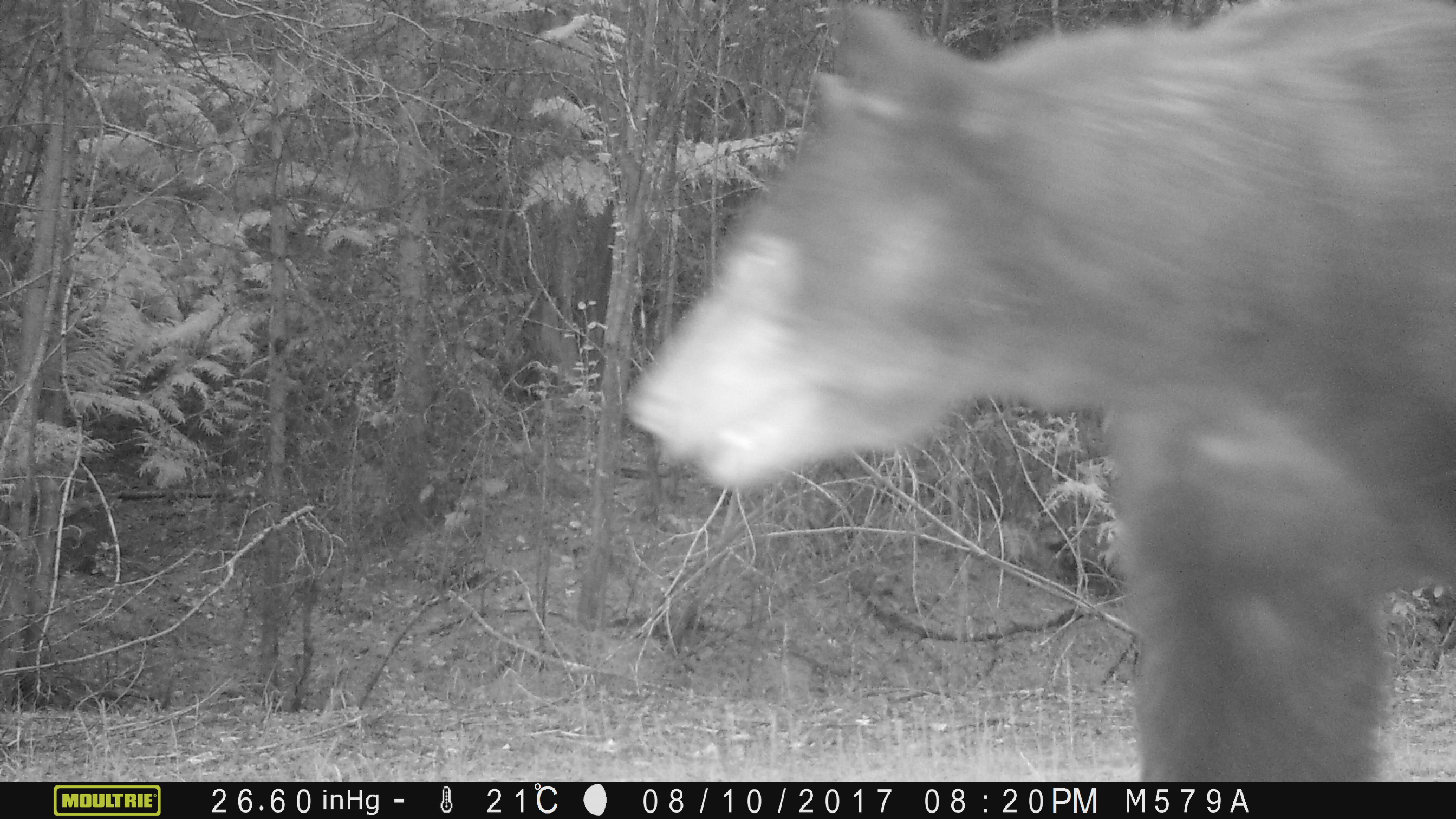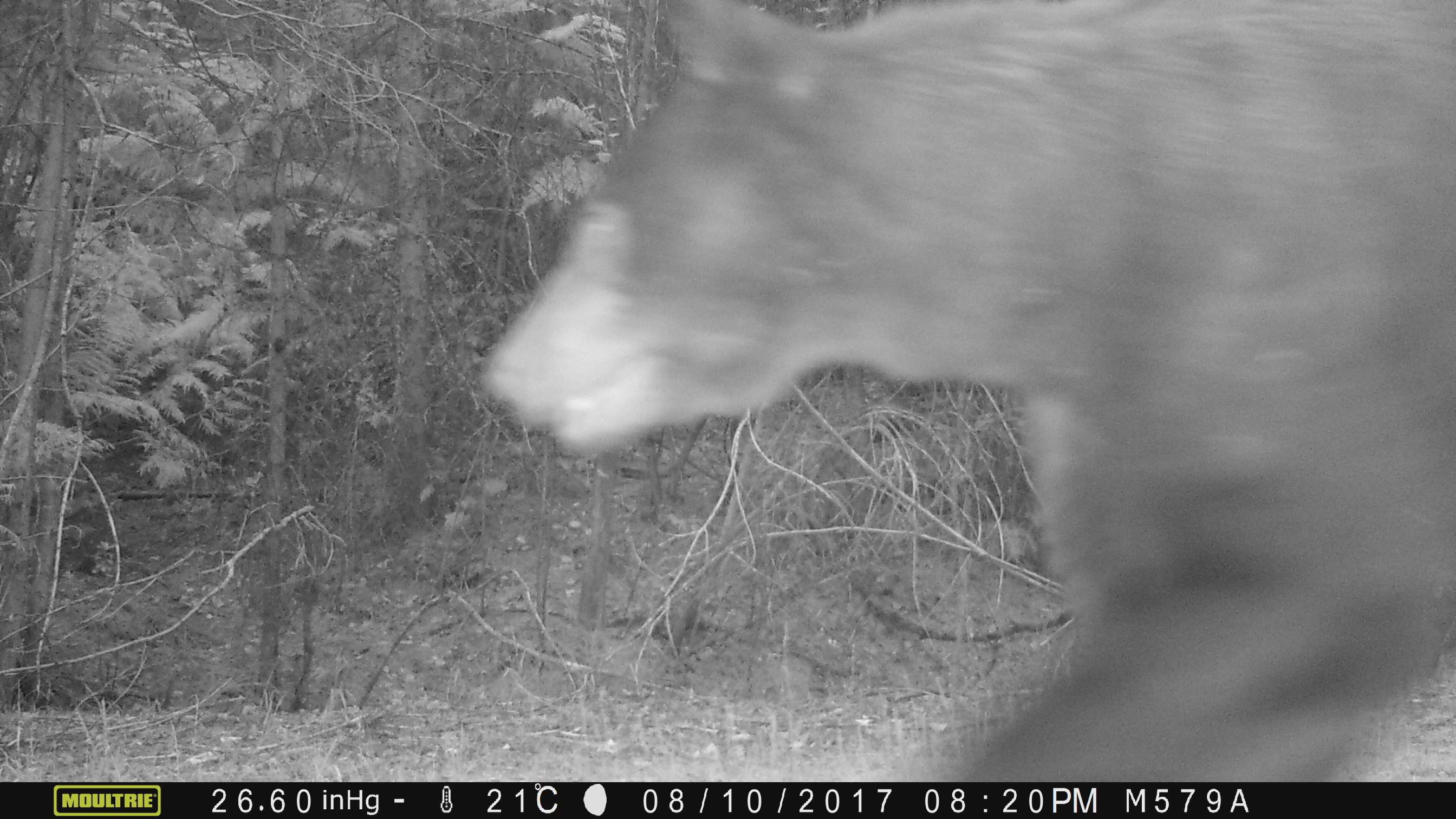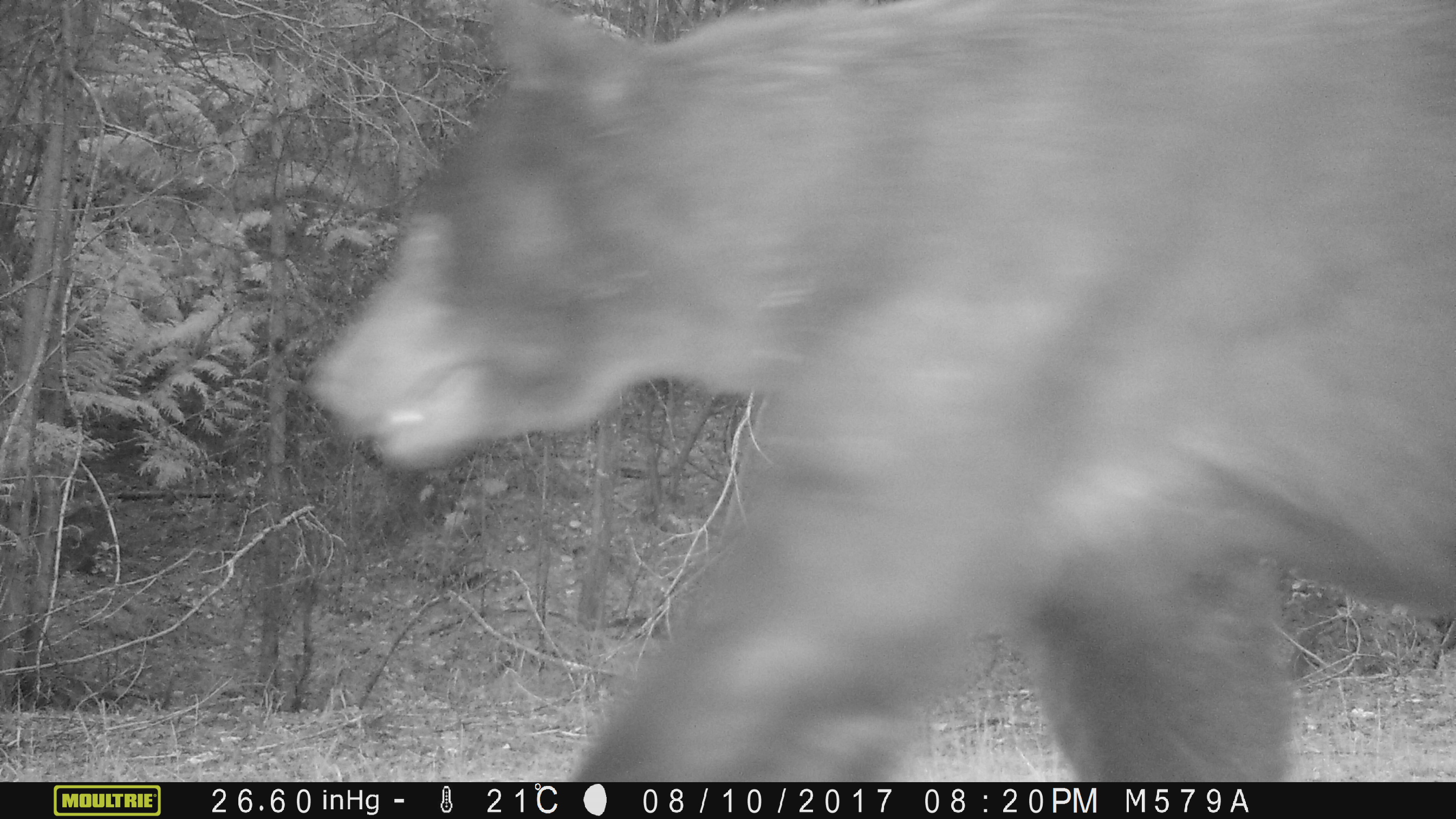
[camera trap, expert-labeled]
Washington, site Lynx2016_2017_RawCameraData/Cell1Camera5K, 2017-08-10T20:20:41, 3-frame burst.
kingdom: Animalia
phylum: Chordata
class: Mammalia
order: Carnivora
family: Ursidae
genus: Ursus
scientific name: Ursus americanus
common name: american black bear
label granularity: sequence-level